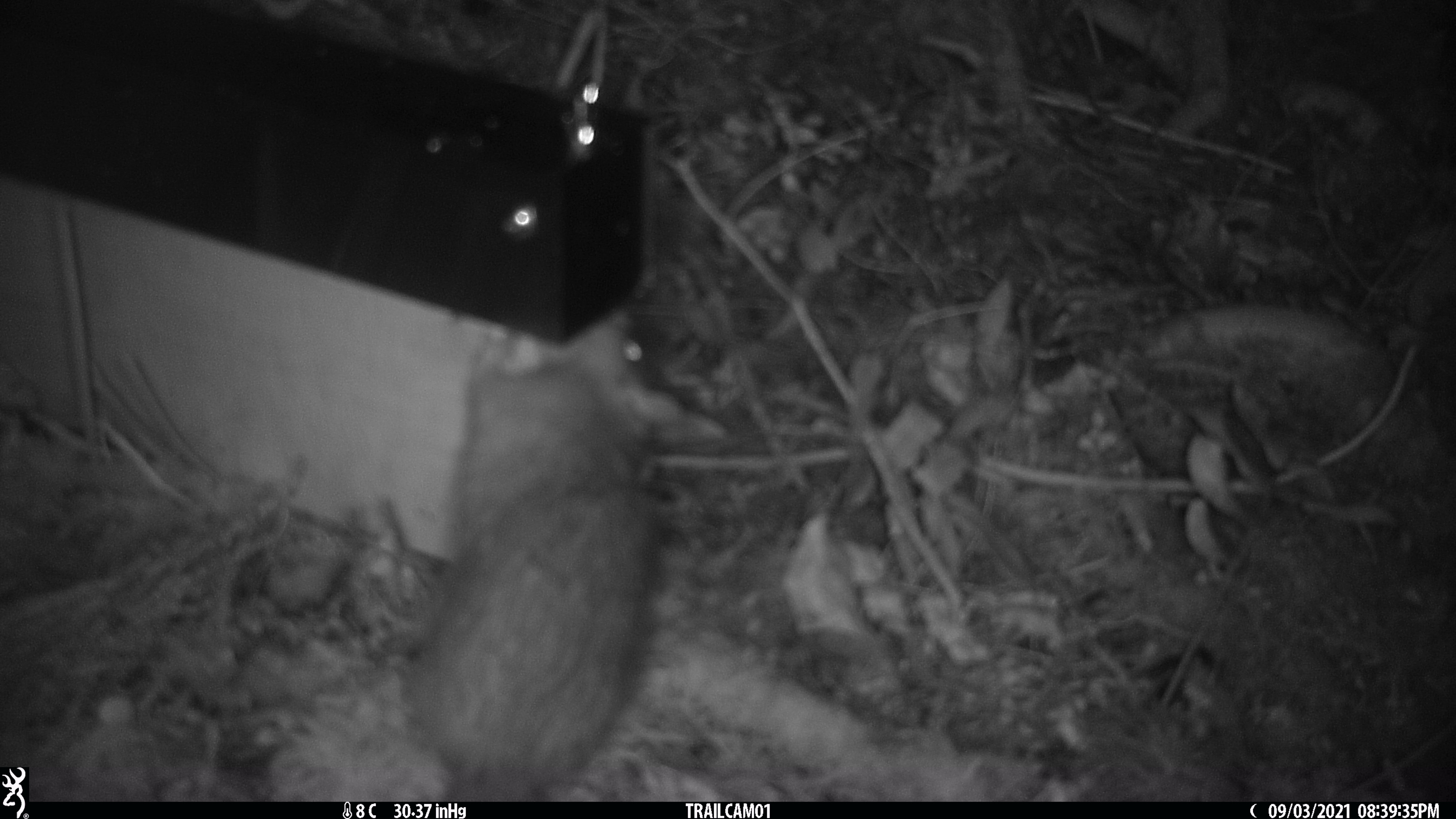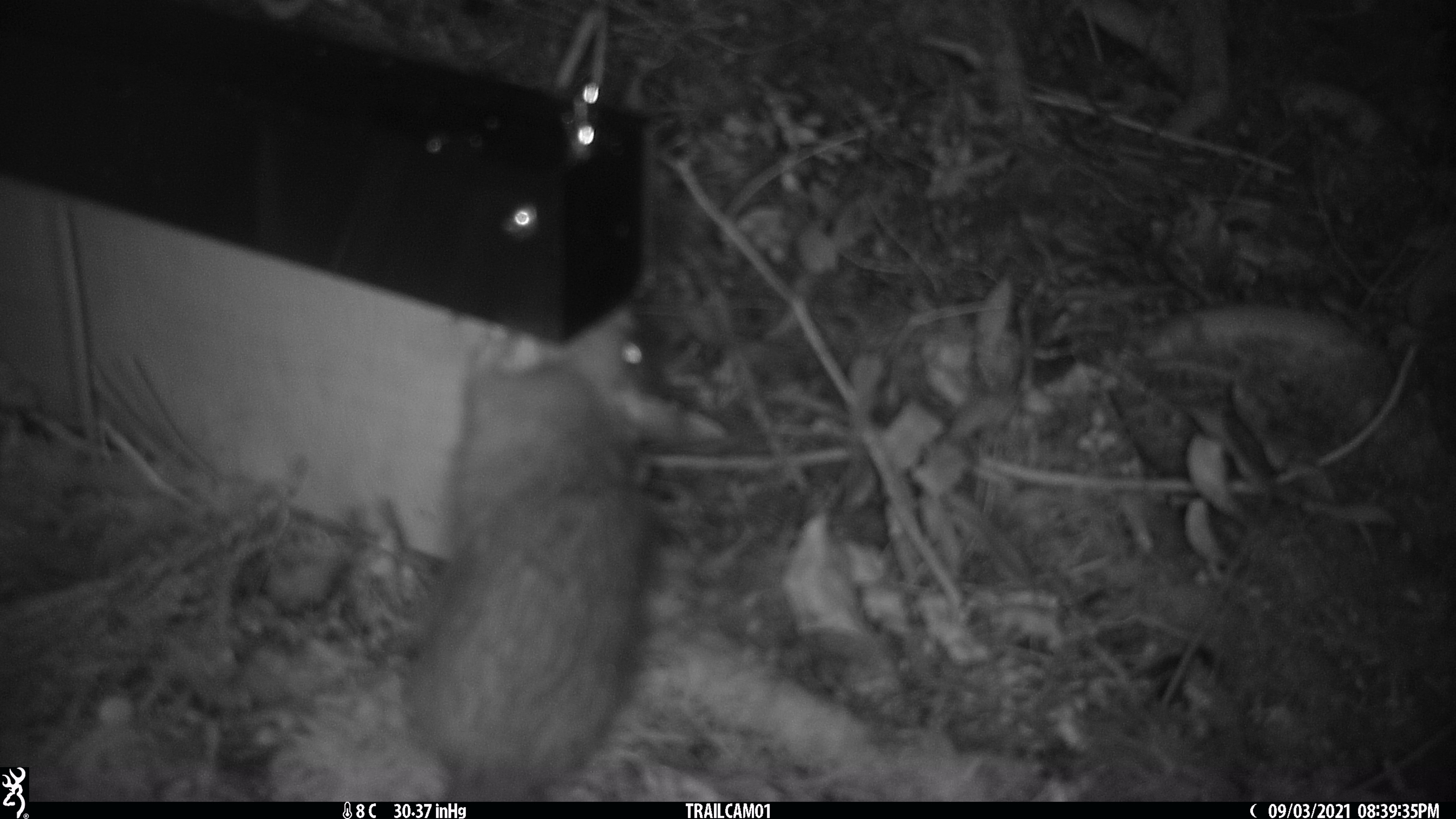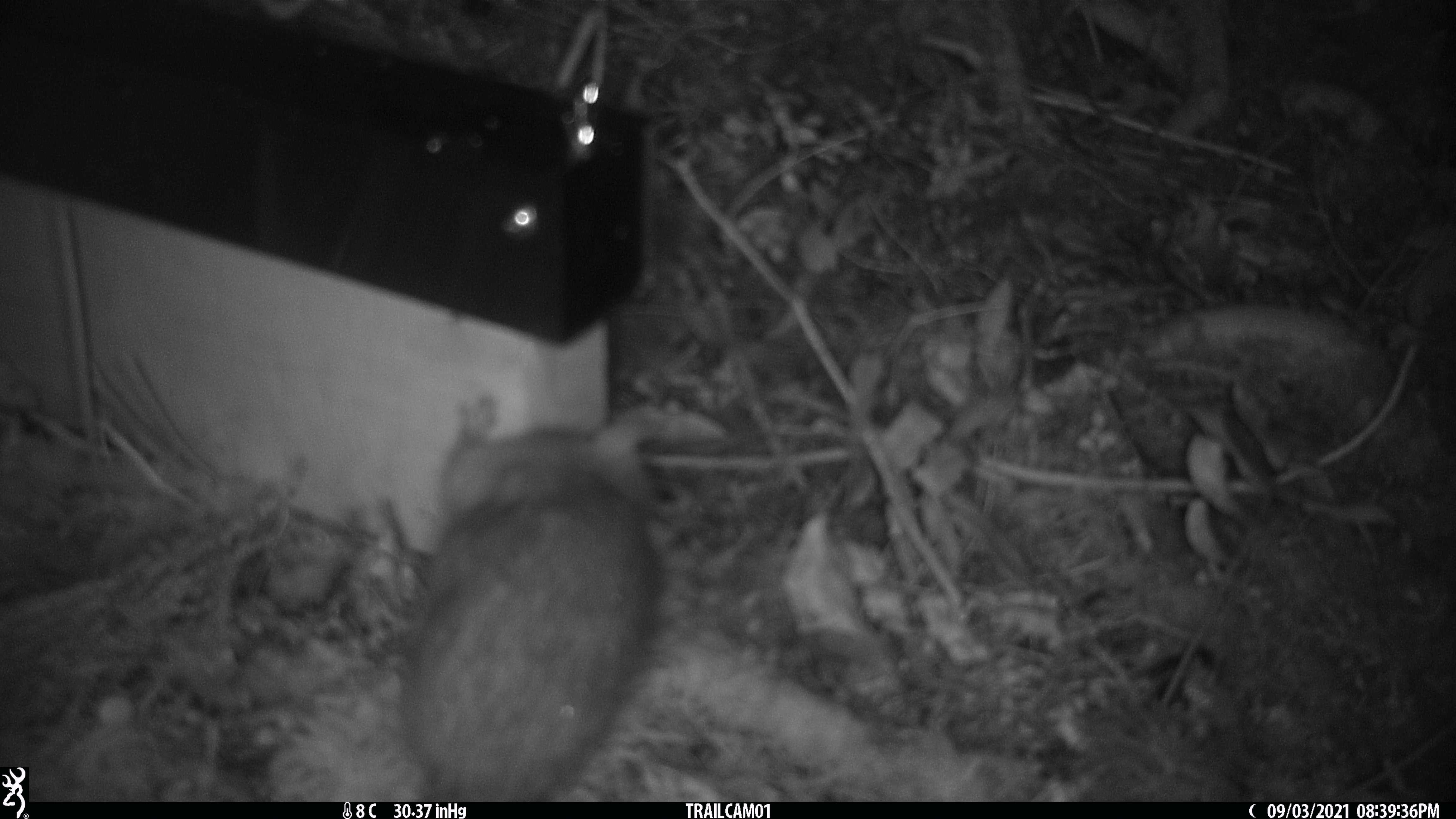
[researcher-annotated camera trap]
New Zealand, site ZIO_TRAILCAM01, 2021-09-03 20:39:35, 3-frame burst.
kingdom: Animalia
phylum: Chordata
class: Mammalia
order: Rodentia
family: Muridae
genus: Rattus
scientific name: Rattus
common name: rat